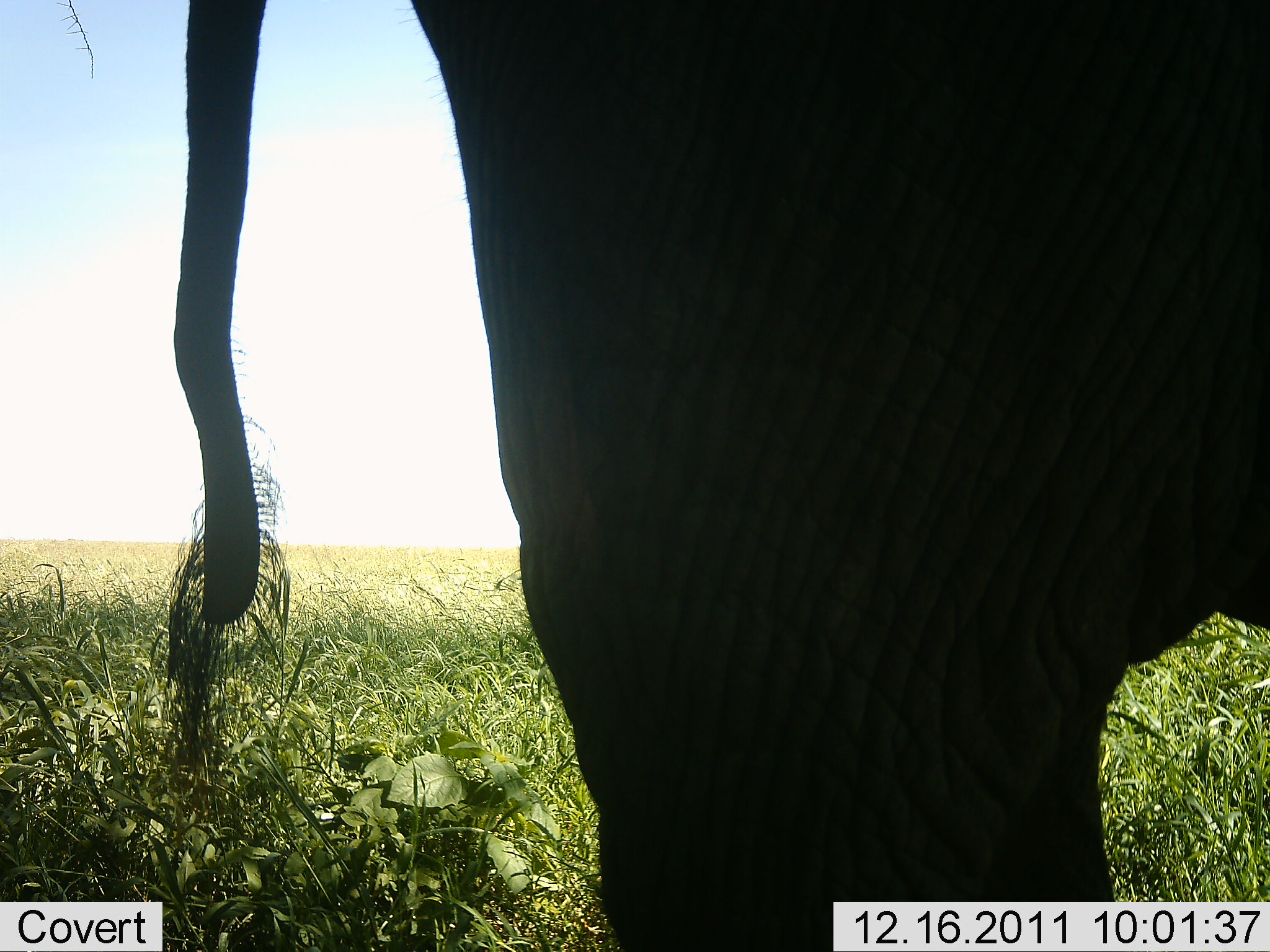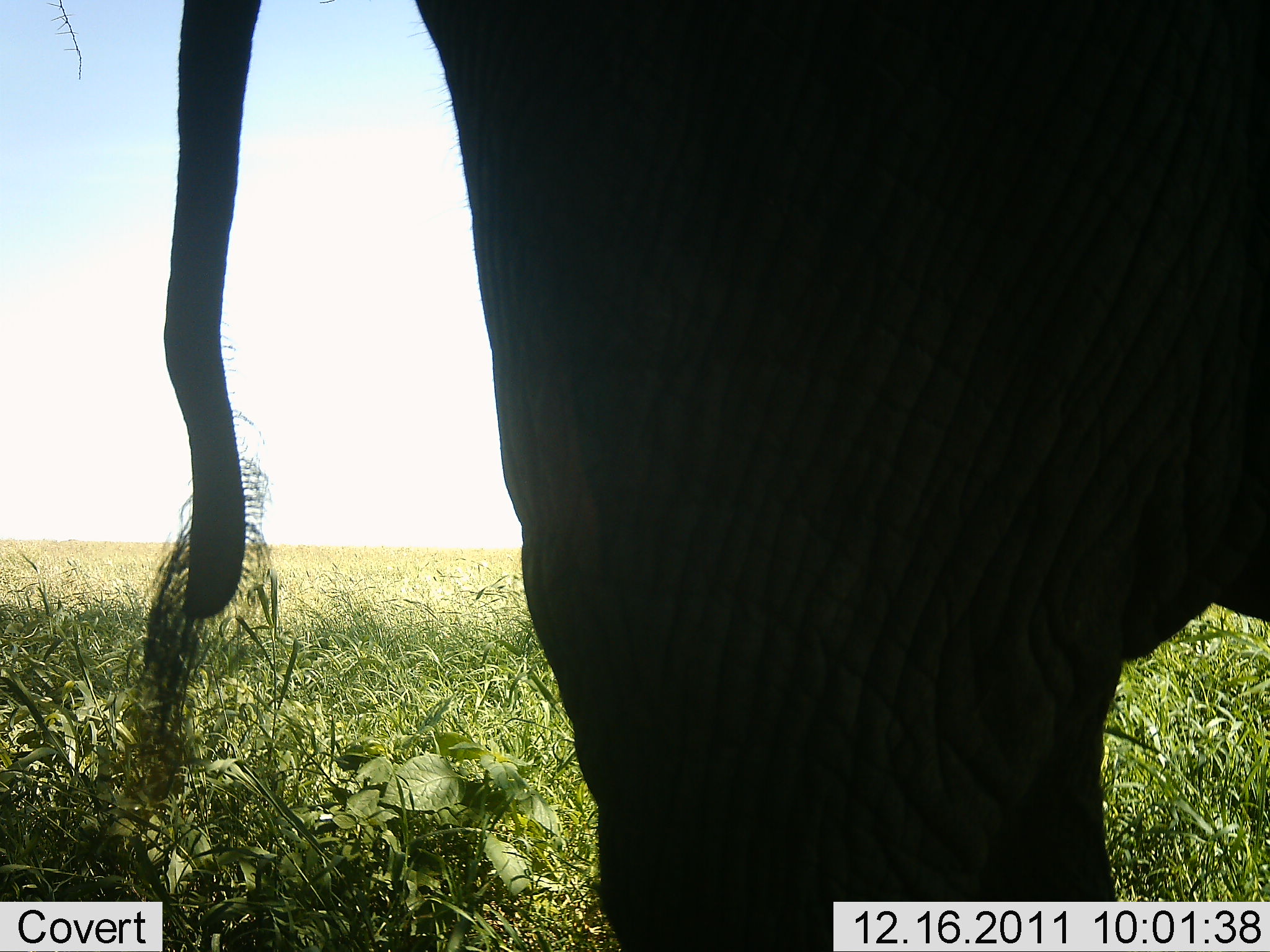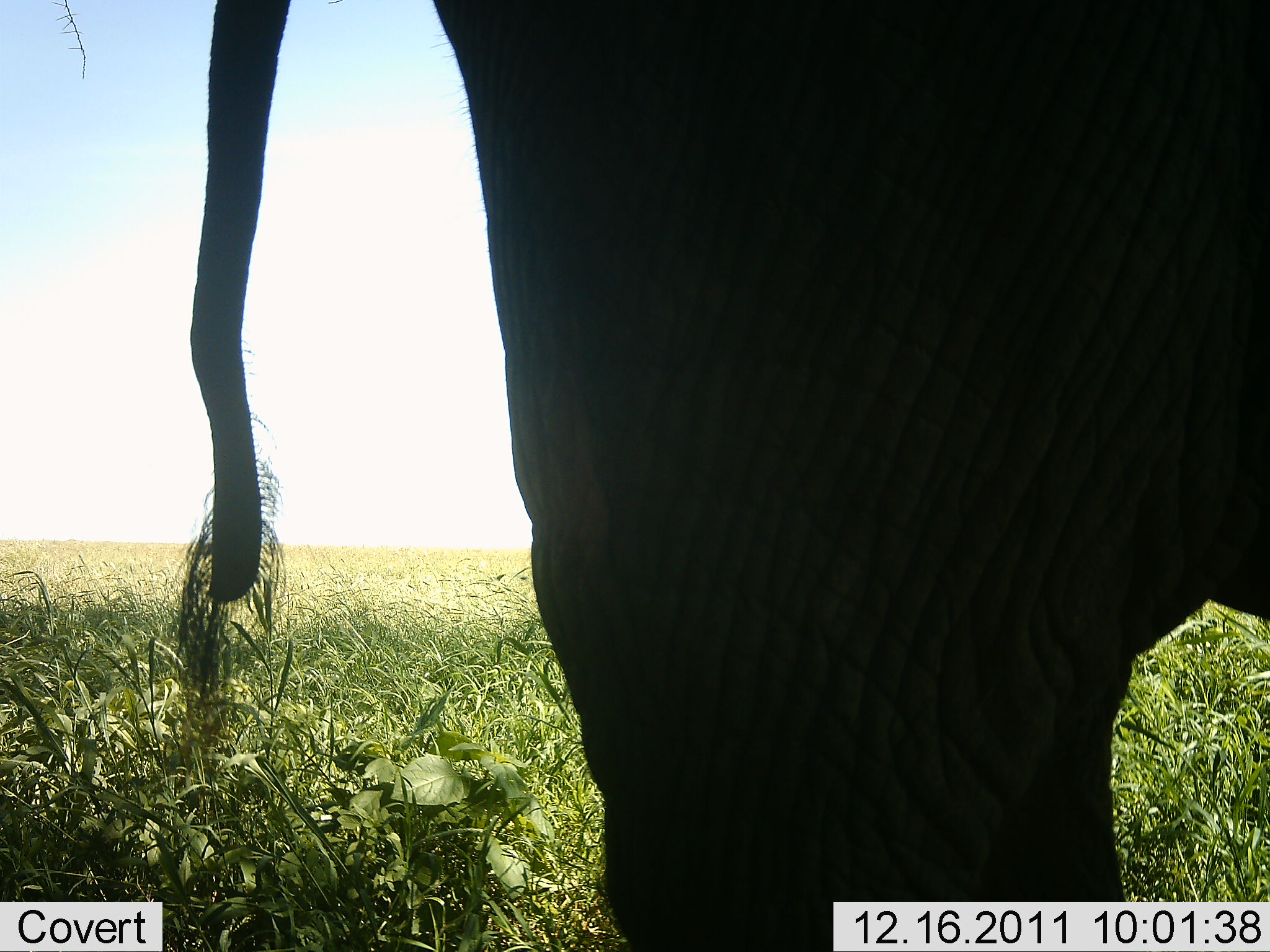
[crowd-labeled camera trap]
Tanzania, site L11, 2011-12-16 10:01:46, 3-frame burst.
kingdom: Animalia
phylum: Chordata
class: Mammalia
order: Proboscidea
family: Elephantidae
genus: Loxodonta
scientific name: Loxodonta africana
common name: african bush elephant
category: elephant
Elephant (african bush elephant) (Loxodonta africana), count 1. Behavior (volunteer vote fractions): standing 100%, resting 0%, moving 0%, interacting 0%. Young present (vote fraction): 0%. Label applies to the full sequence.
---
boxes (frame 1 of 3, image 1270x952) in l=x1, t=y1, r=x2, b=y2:
animal: l=173, t=0, r=1269, b=952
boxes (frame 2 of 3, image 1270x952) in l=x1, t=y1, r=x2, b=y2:
animal: l=128, t=1, r=1270, b=952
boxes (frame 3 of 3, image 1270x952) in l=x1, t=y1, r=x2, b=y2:
animal: l=177, t=0, r=1269, b=950